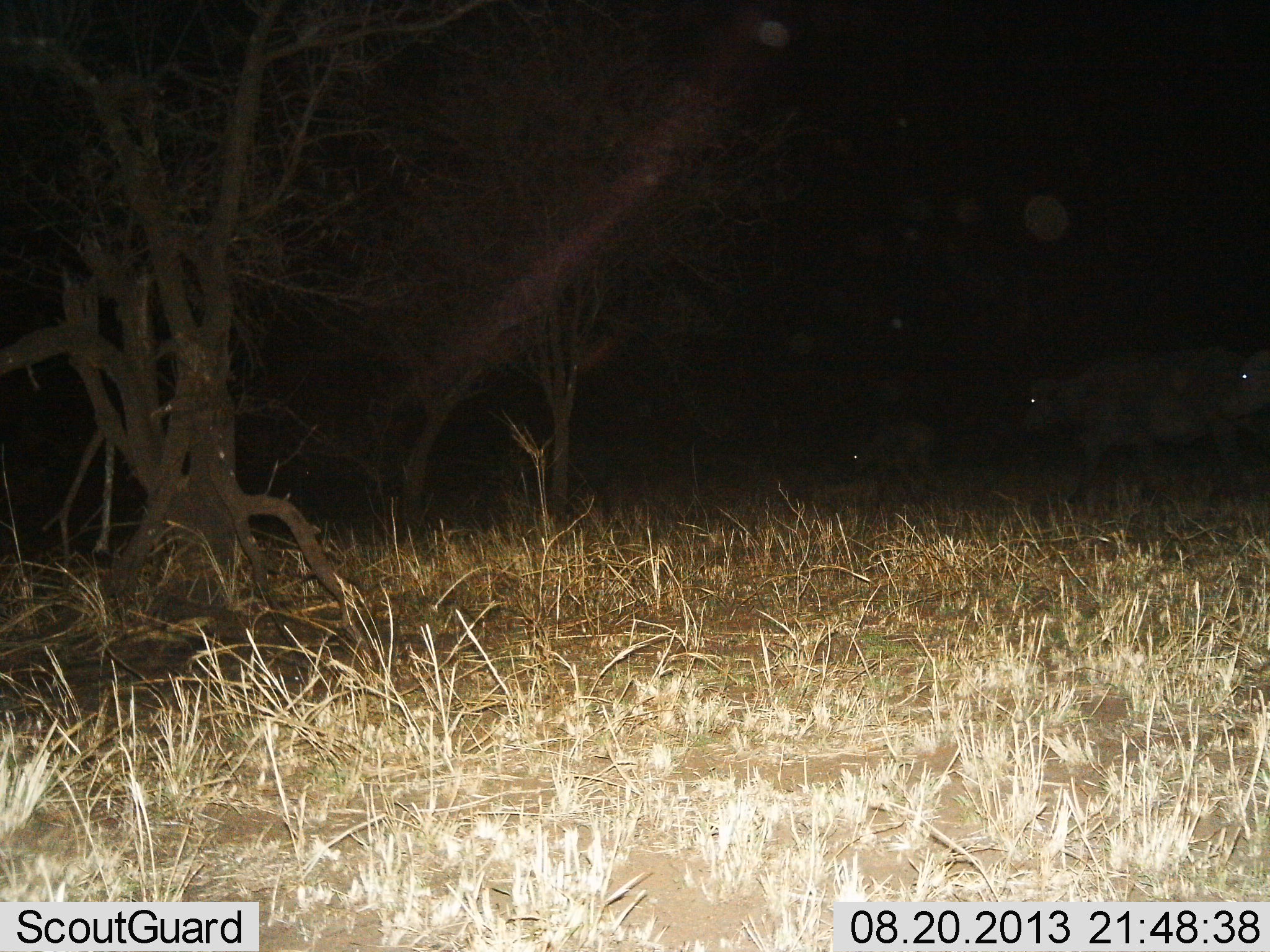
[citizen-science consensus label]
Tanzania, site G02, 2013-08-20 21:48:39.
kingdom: Animalia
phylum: Chordata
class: Mammalia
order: Artiodactyla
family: Bovidae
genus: Syncerus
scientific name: Syncerus caffer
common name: cape buffalo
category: buffalo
Buffalo (cape buffalo) (Syncerus caffer), count 3. Behavior (volunteer vote fractions): standing 30%, resting 0%, moving 70%, interacting 0%. Young present (vote fraction): 60%. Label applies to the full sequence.